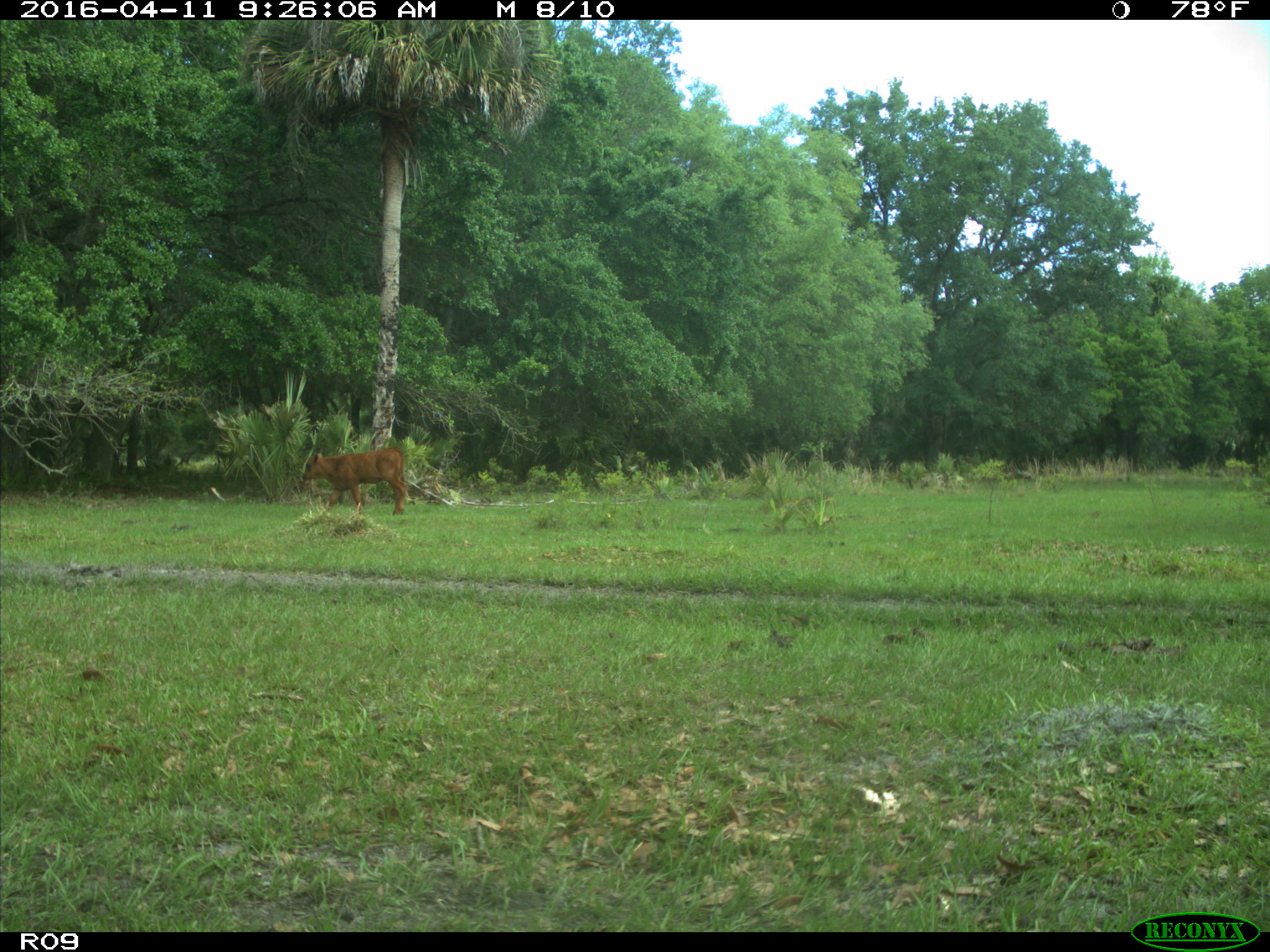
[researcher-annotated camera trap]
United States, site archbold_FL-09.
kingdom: Animalia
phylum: Chordata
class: Mammalia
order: Artiodactyla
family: Bovidae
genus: Bos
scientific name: Bos taurus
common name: domestic cow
Bos taurus (domestic cow).